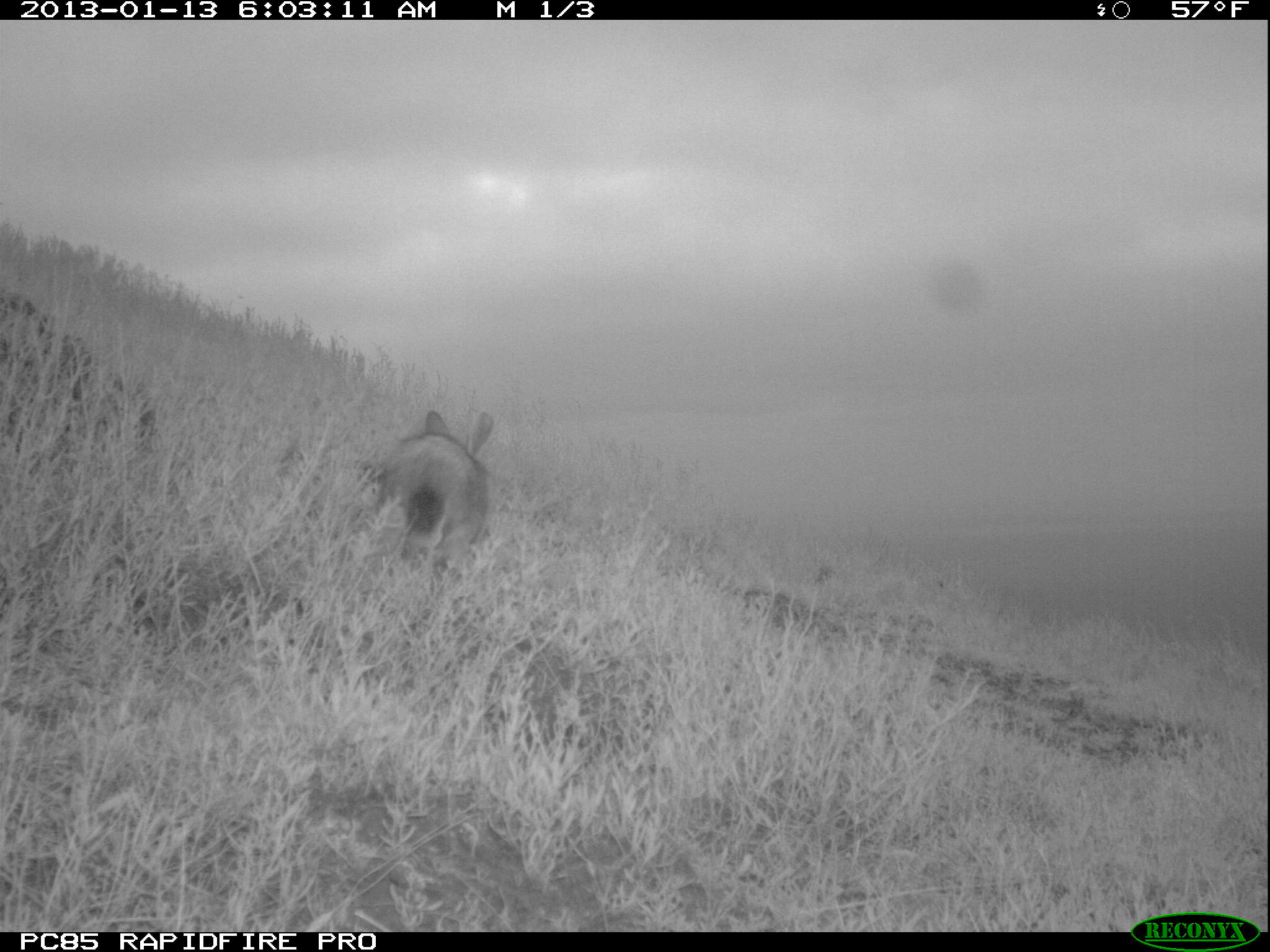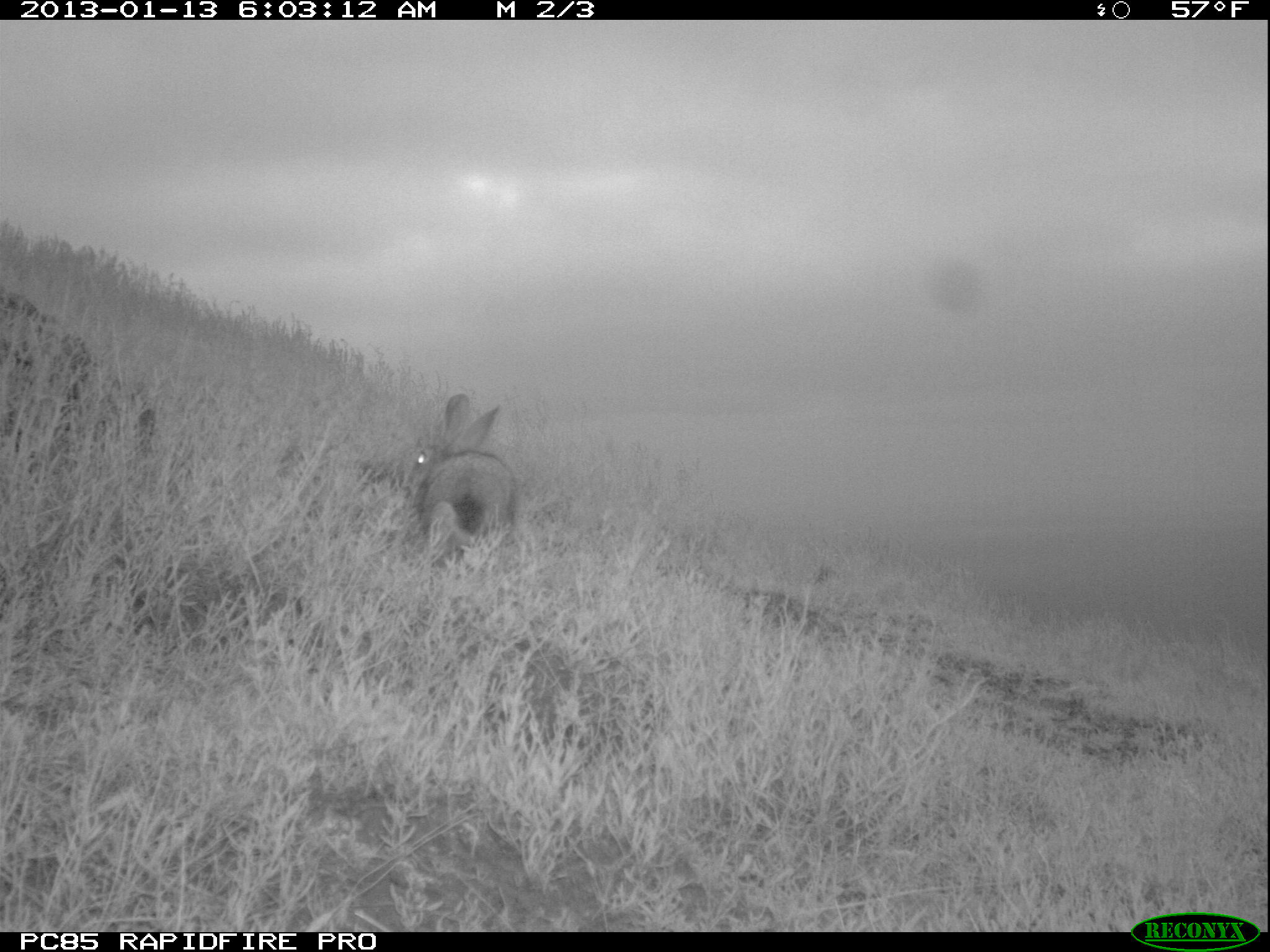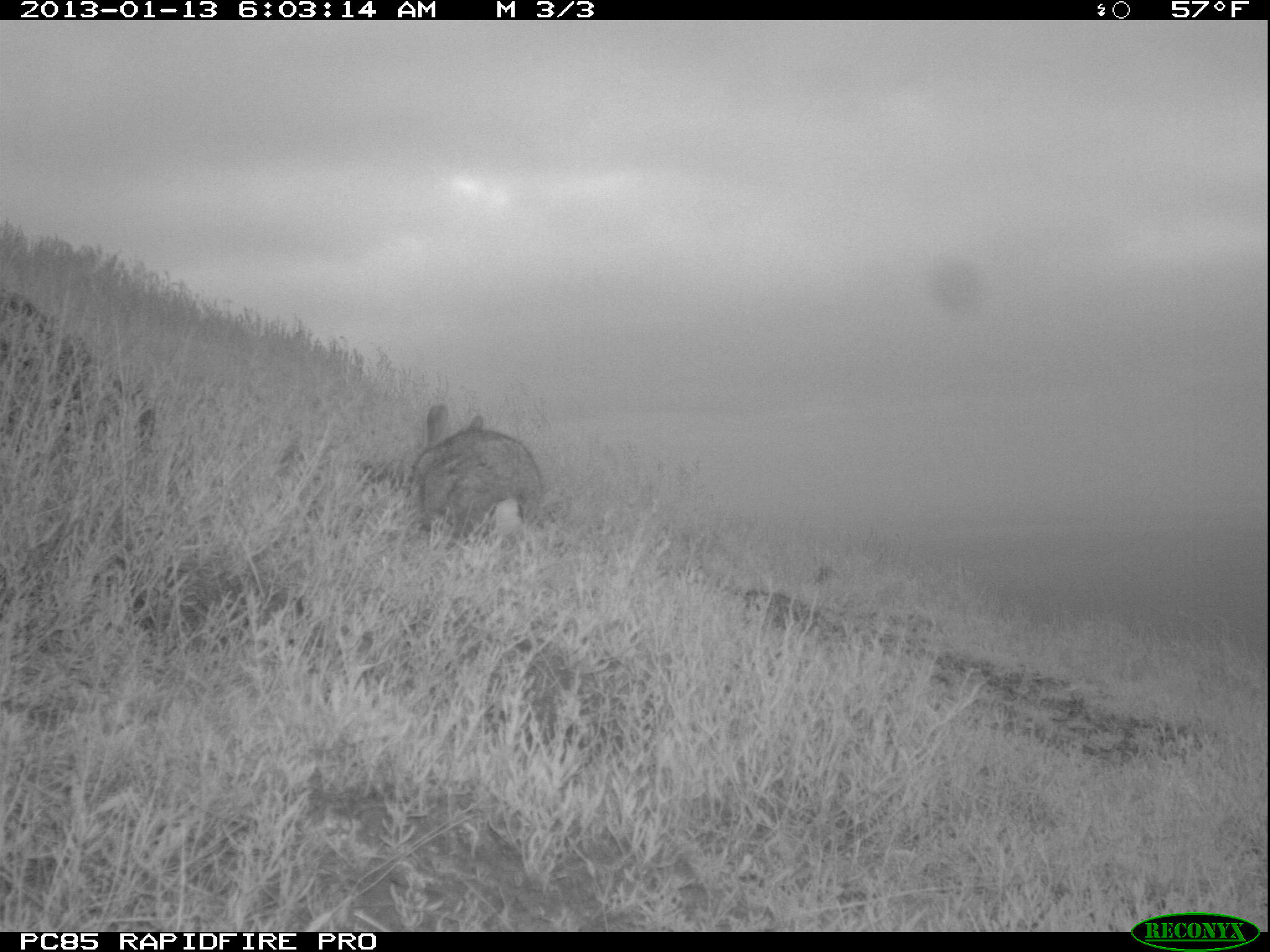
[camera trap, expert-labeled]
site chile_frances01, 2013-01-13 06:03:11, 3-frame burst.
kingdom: Animalia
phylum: Chordata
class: Mammalia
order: Lagomorpha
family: Leporidae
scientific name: Leporidae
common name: rabbits and hares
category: rabbit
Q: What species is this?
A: Rabbit (rabbits and hares) (Leporidae).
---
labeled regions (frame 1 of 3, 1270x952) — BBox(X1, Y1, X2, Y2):
rabbit: BBox(365, 406, 495, 576)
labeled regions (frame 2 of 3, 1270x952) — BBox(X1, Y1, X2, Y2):
rabbit: BBox(405, 392, 518, 565)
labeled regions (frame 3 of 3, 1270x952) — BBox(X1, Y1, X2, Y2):
rabbit: BBox(409, 408, 544, 547)